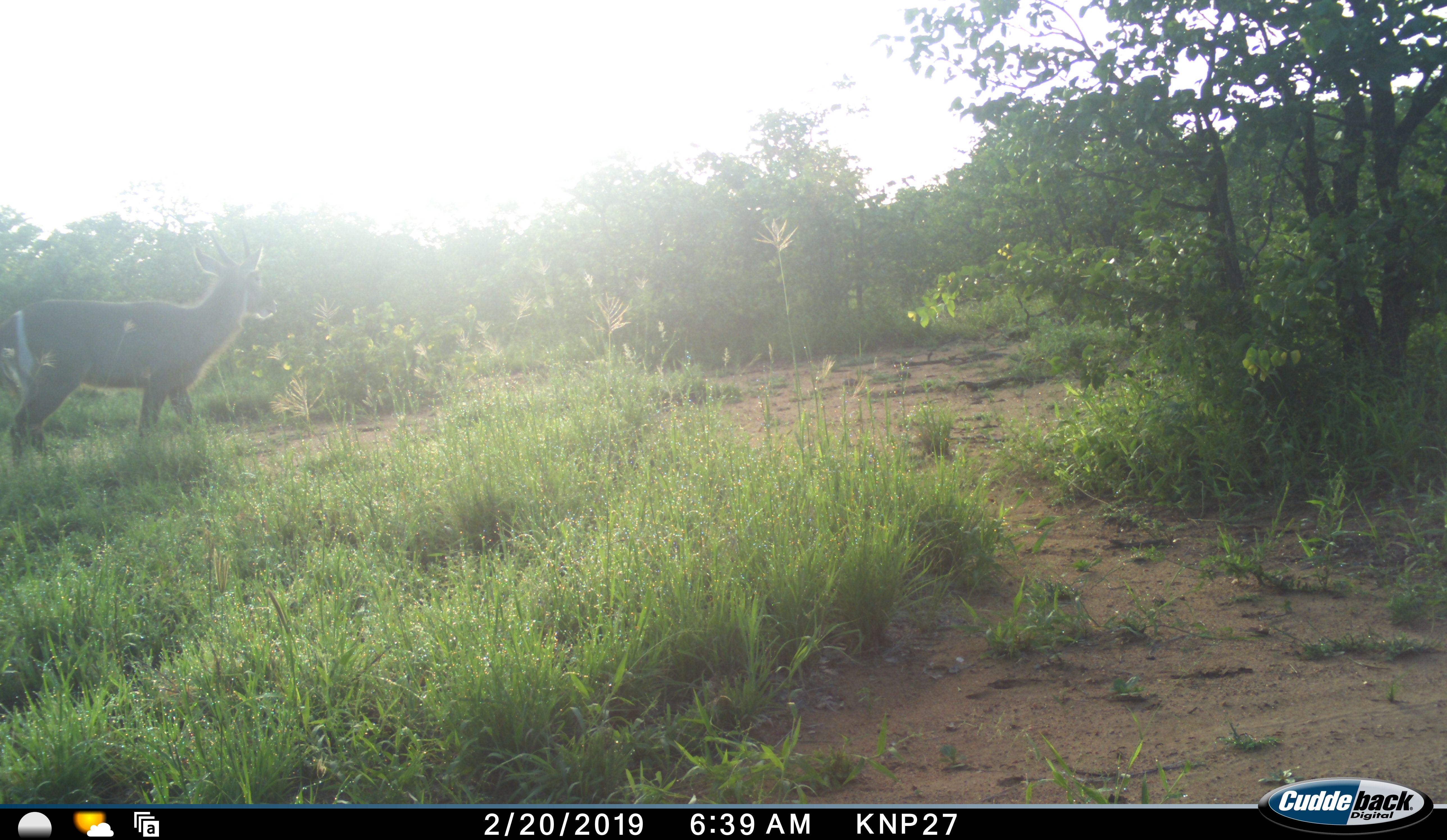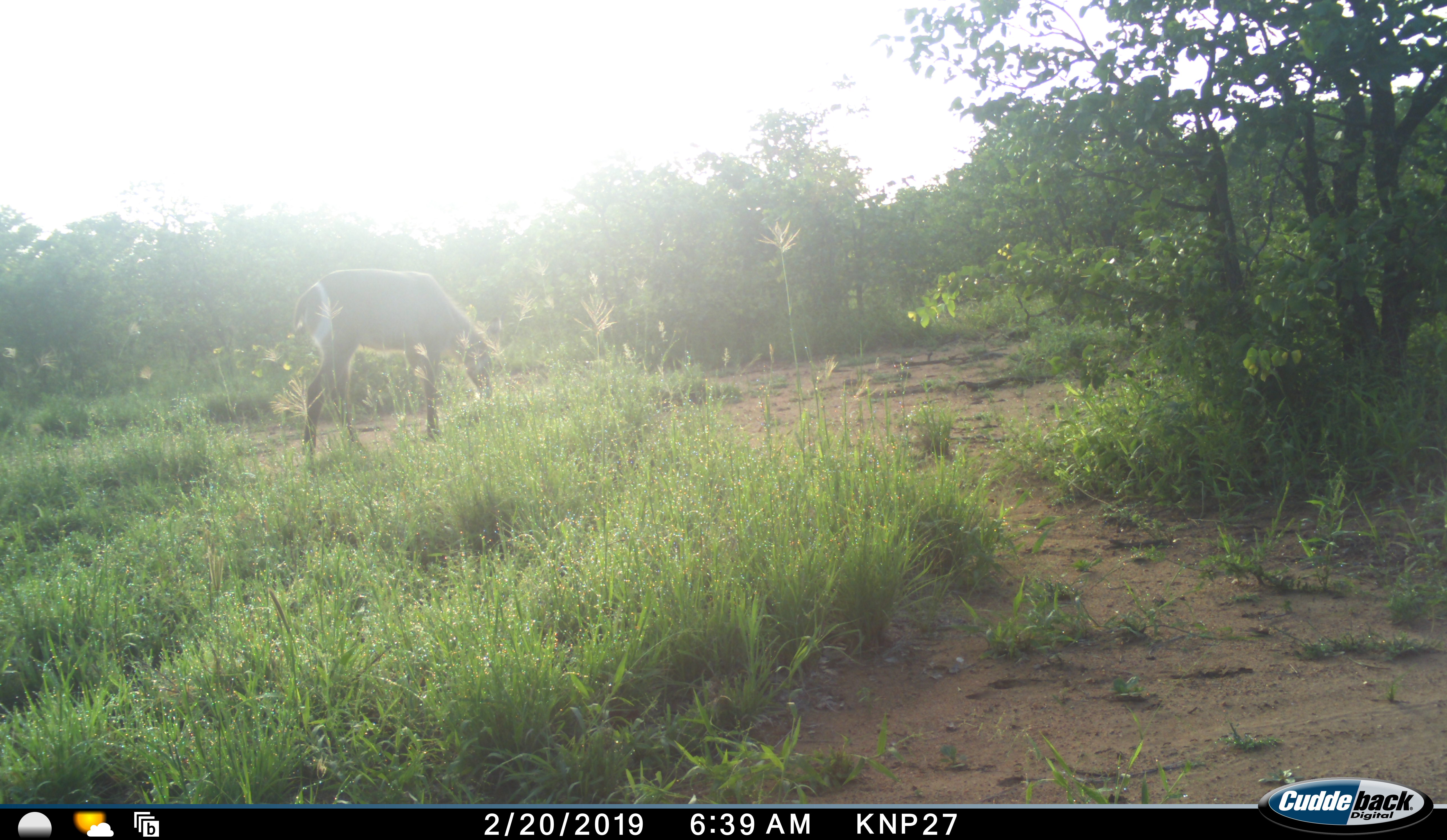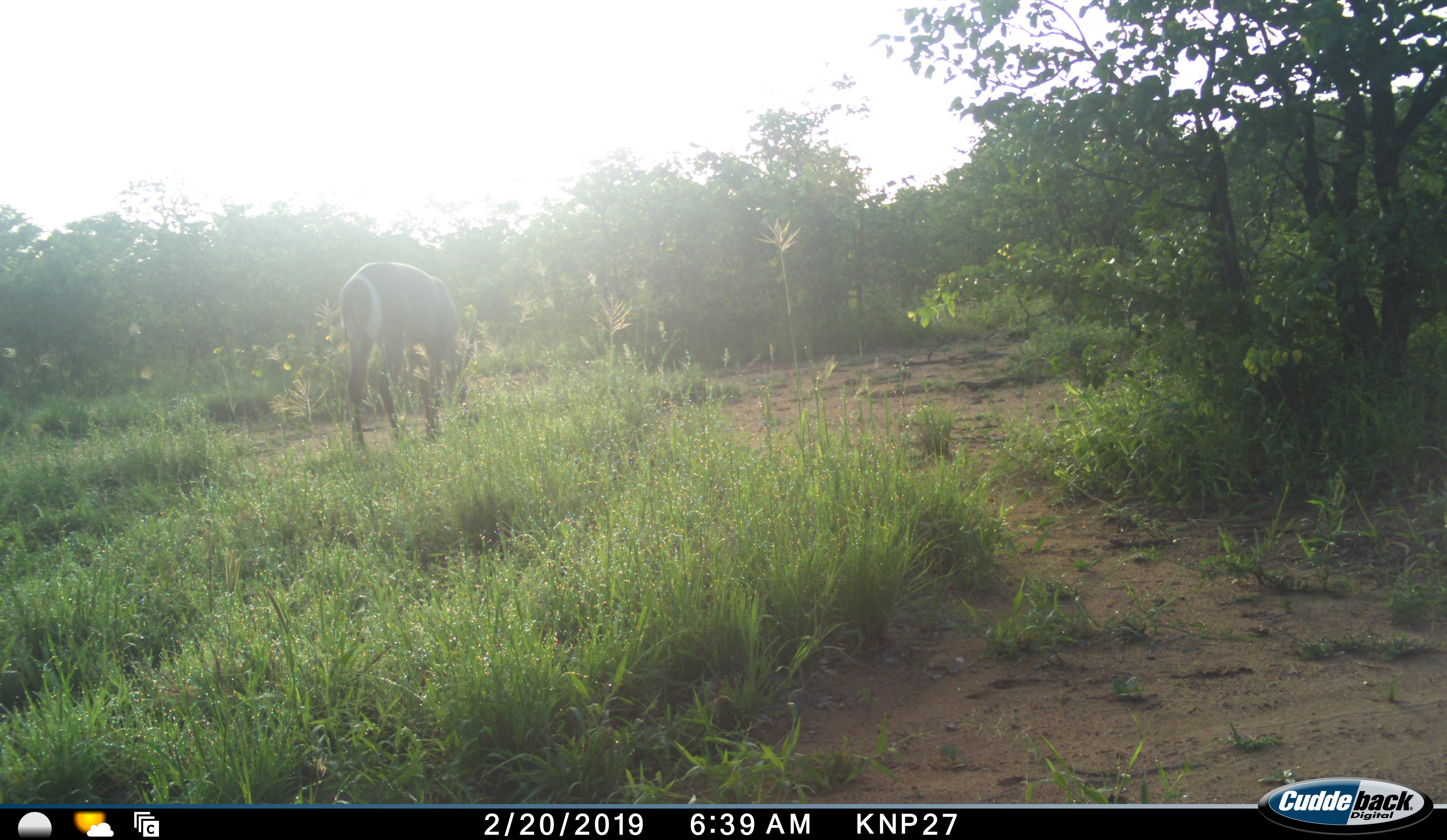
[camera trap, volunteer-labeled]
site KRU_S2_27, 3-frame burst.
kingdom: Animalia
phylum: Chordata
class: Mammalia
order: Artiodactyla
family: Bovidae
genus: Kobus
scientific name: Kobus ellipsiprymnus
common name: waterbuck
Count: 1.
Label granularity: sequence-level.